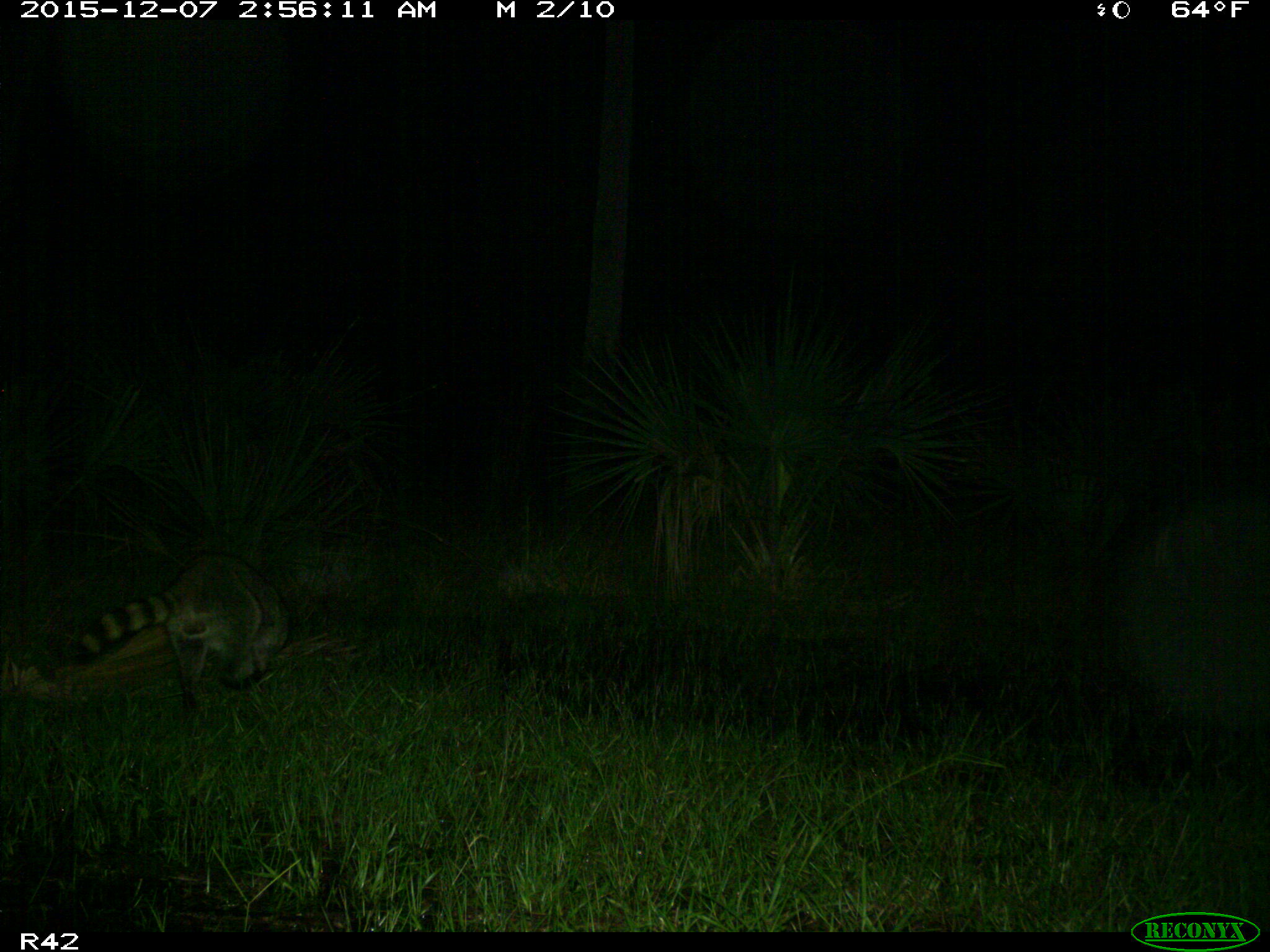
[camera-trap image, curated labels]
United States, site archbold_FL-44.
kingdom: Animalia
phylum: Chordata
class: Mammalia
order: Carnivora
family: Procyonidae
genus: Procyon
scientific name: Procyon lotor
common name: common raccoon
Procyon lotor (common raccoon).